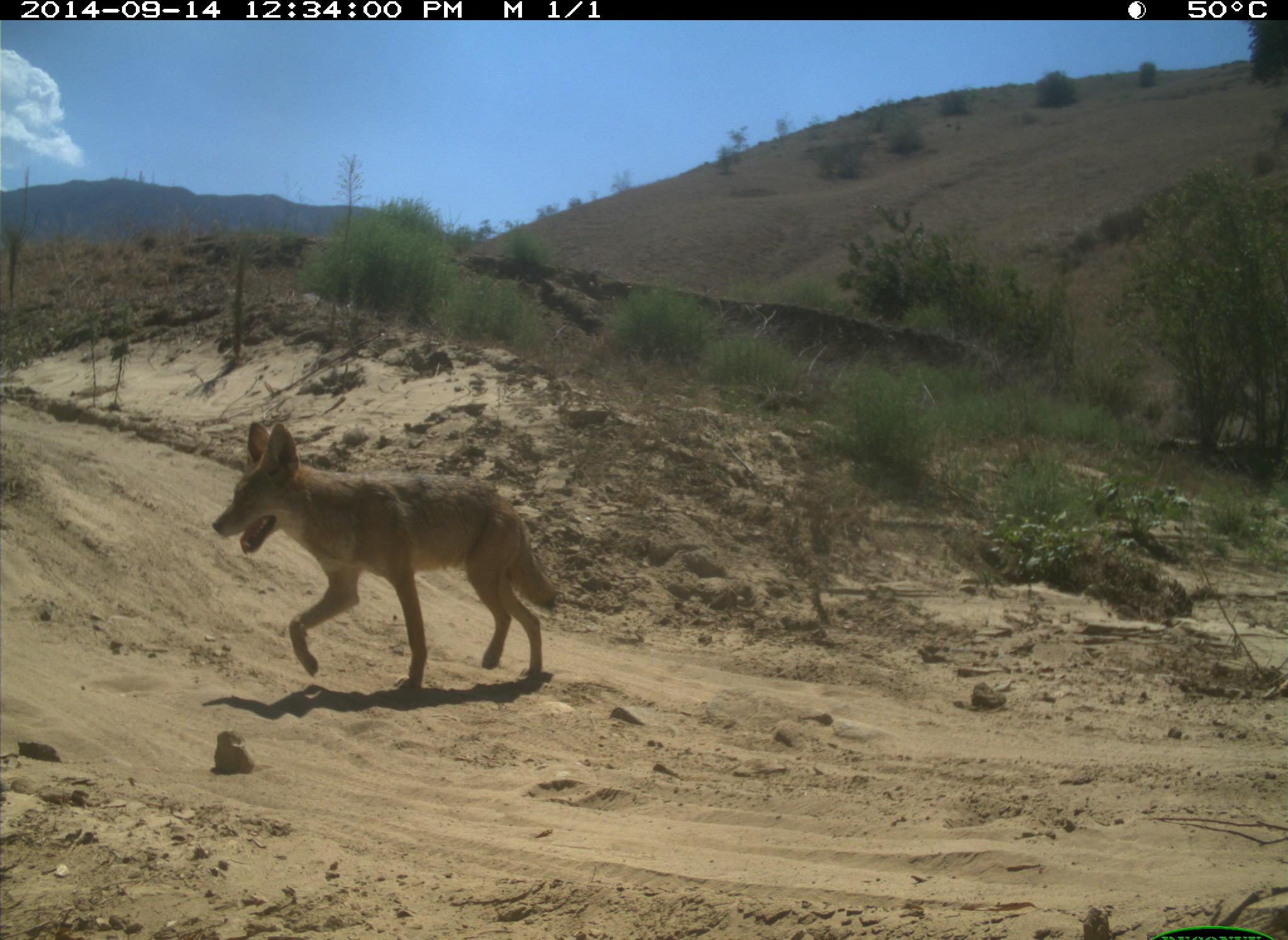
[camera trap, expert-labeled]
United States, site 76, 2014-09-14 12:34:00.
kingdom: Animalia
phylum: Chordata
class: Mammalia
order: Carnivora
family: Canidae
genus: Canis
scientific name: Canis latrans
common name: coyote